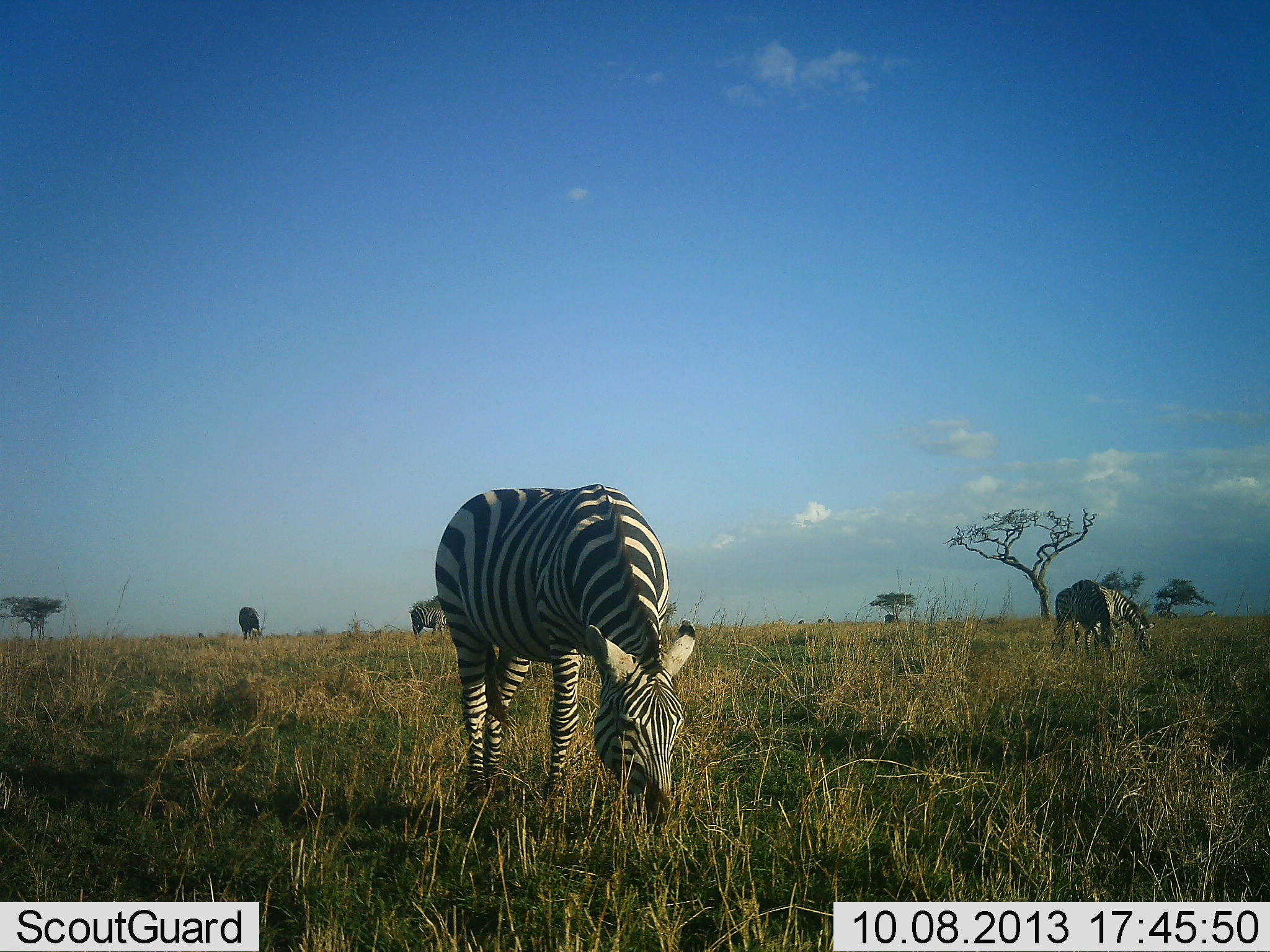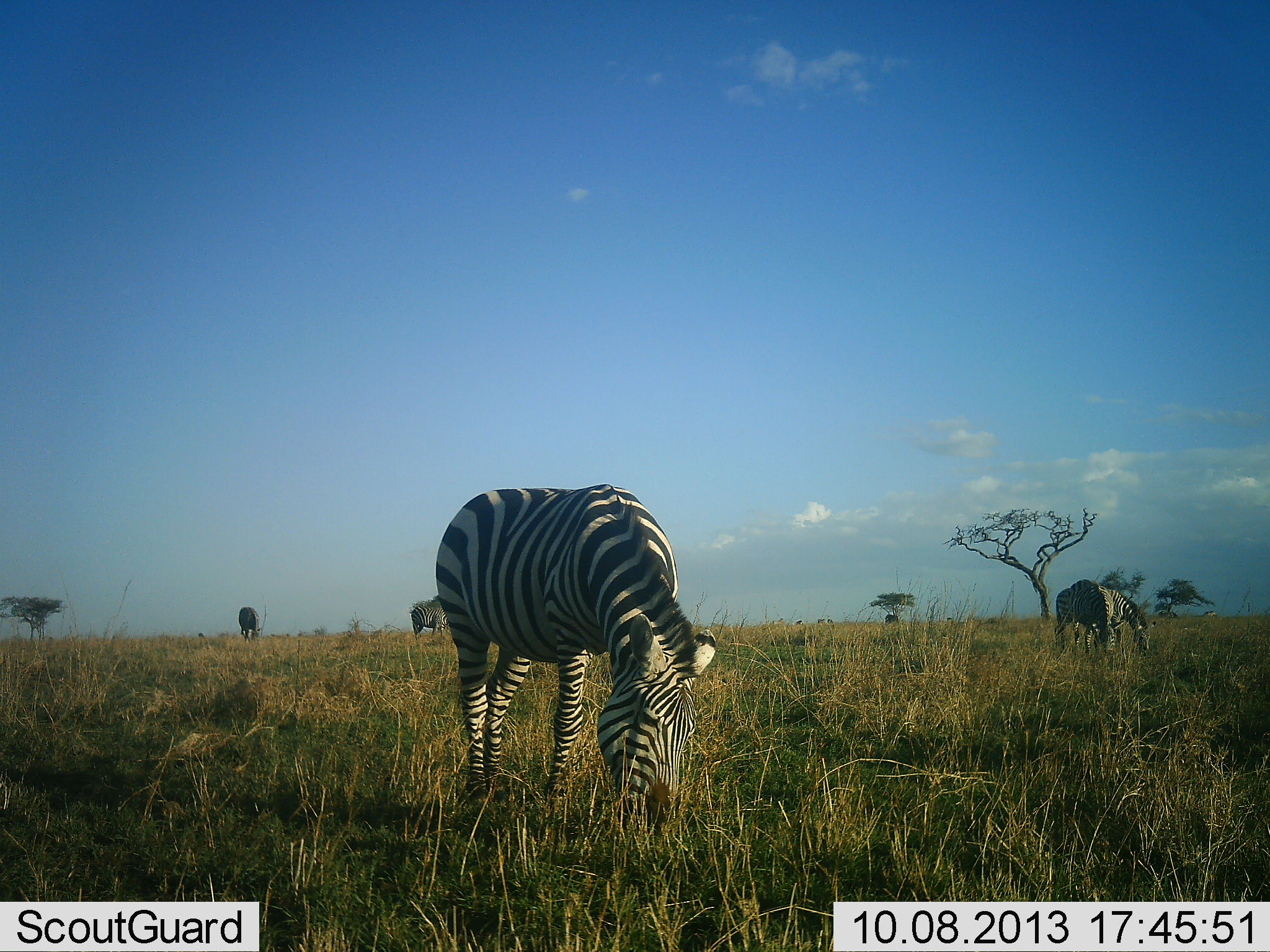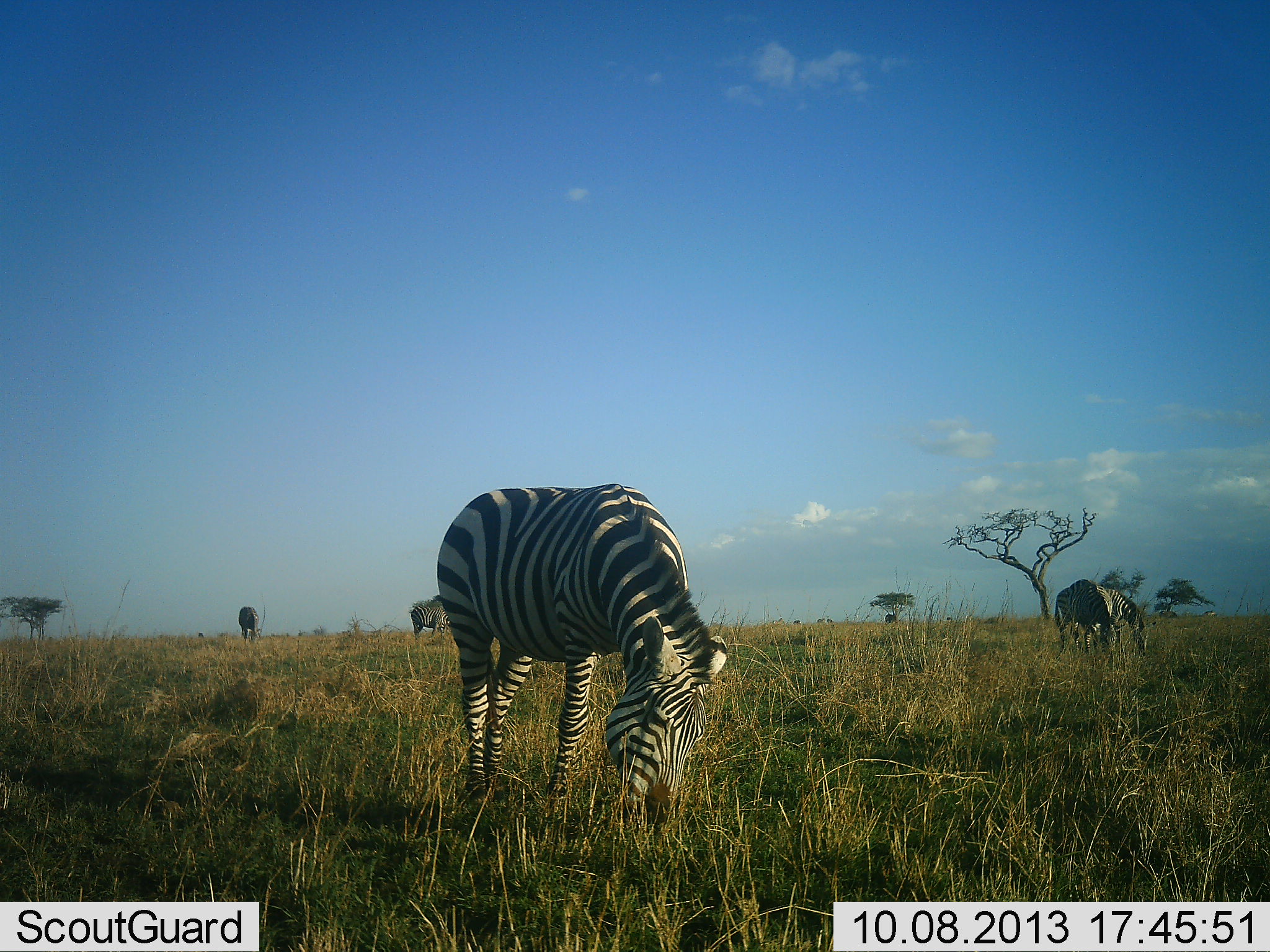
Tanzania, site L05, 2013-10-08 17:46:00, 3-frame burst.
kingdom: Animalia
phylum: Chordata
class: Mammalia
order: Perissodactyla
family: Equidae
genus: Equus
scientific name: Equus quagga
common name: plains zebra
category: zebra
Zebra (plains zebra) (Equus quagga), count 5. Behavior (volunteer vote fractions): standing 36%, resting 0%, moving 0%, interacting 0%. Young present (vote fraction): 0%. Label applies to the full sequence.